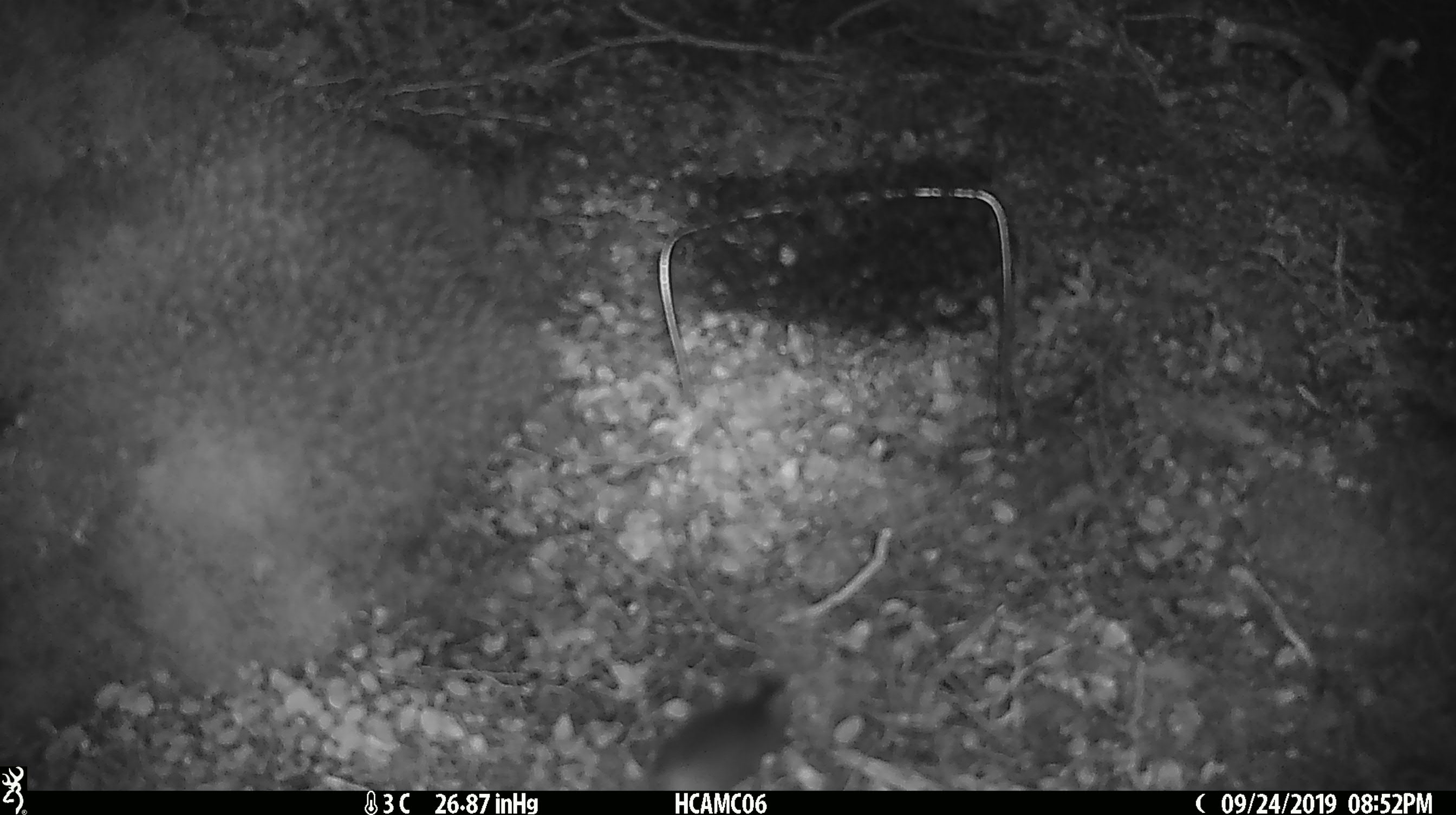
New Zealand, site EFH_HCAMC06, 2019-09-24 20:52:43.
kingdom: Animalia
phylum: Chordata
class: Mammalia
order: Rodentia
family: Muridae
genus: Mus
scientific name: Mus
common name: mouse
Mouse (Mus).